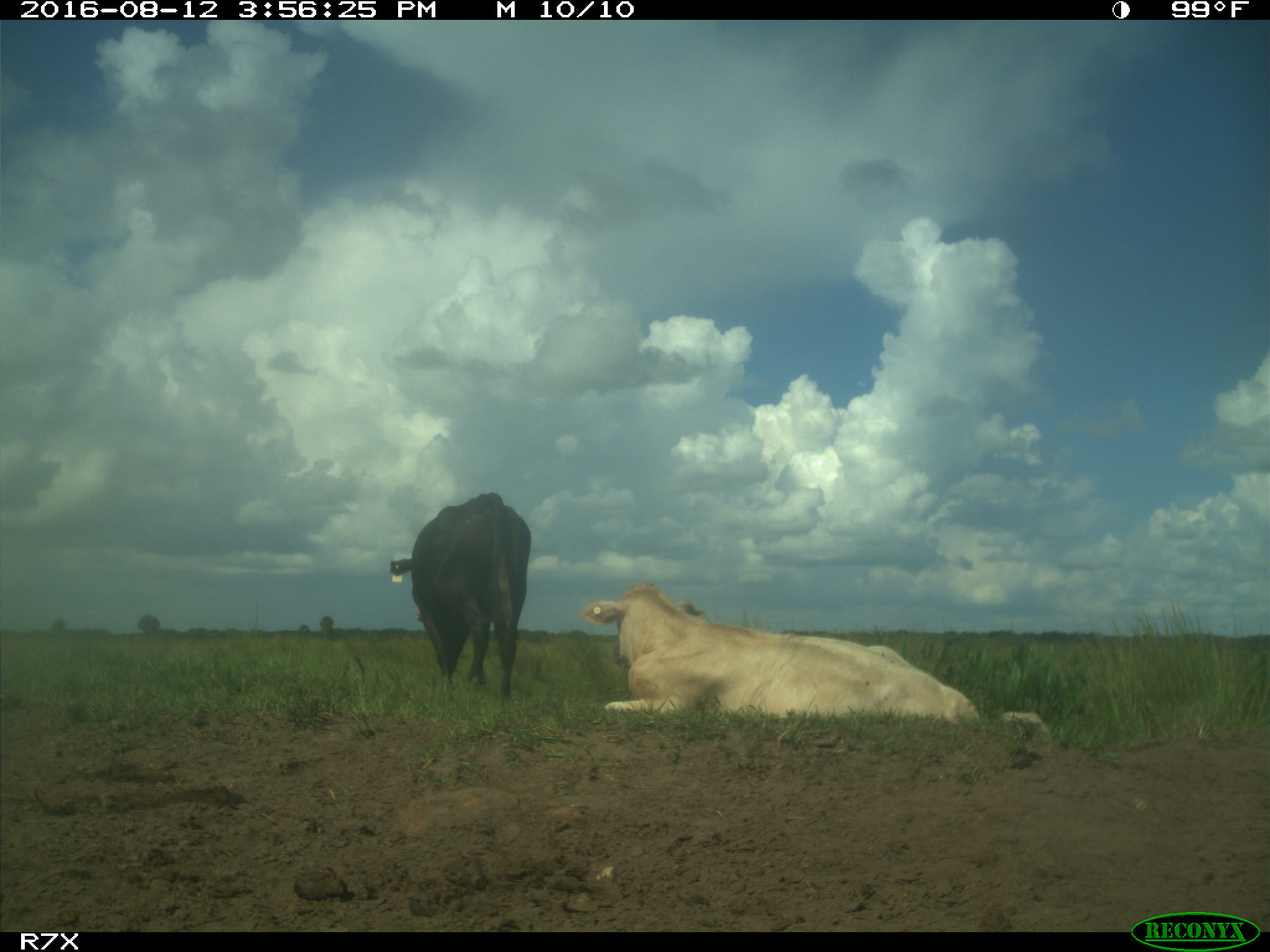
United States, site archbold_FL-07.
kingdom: Animalia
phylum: Chordata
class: Mammalia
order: Artiodactyla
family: Bovidae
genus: Bos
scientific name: Bos taurus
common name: domestic cow